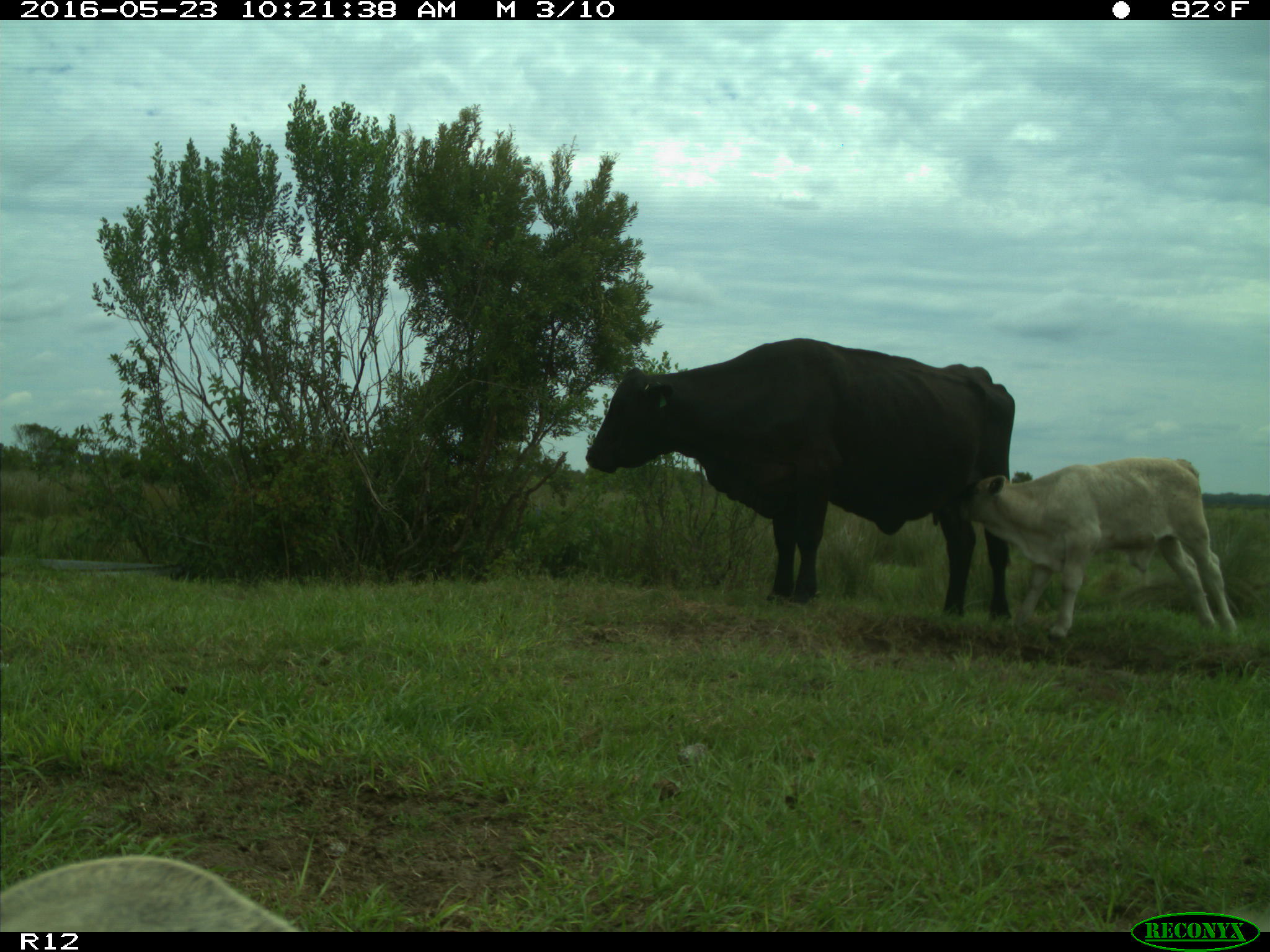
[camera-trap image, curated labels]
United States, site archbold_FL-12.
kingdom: Animalia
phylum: Chordata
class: Mammalia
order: Artiodactyla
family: Bovidae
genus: Bos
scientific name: Bos taurus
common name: domestic cow